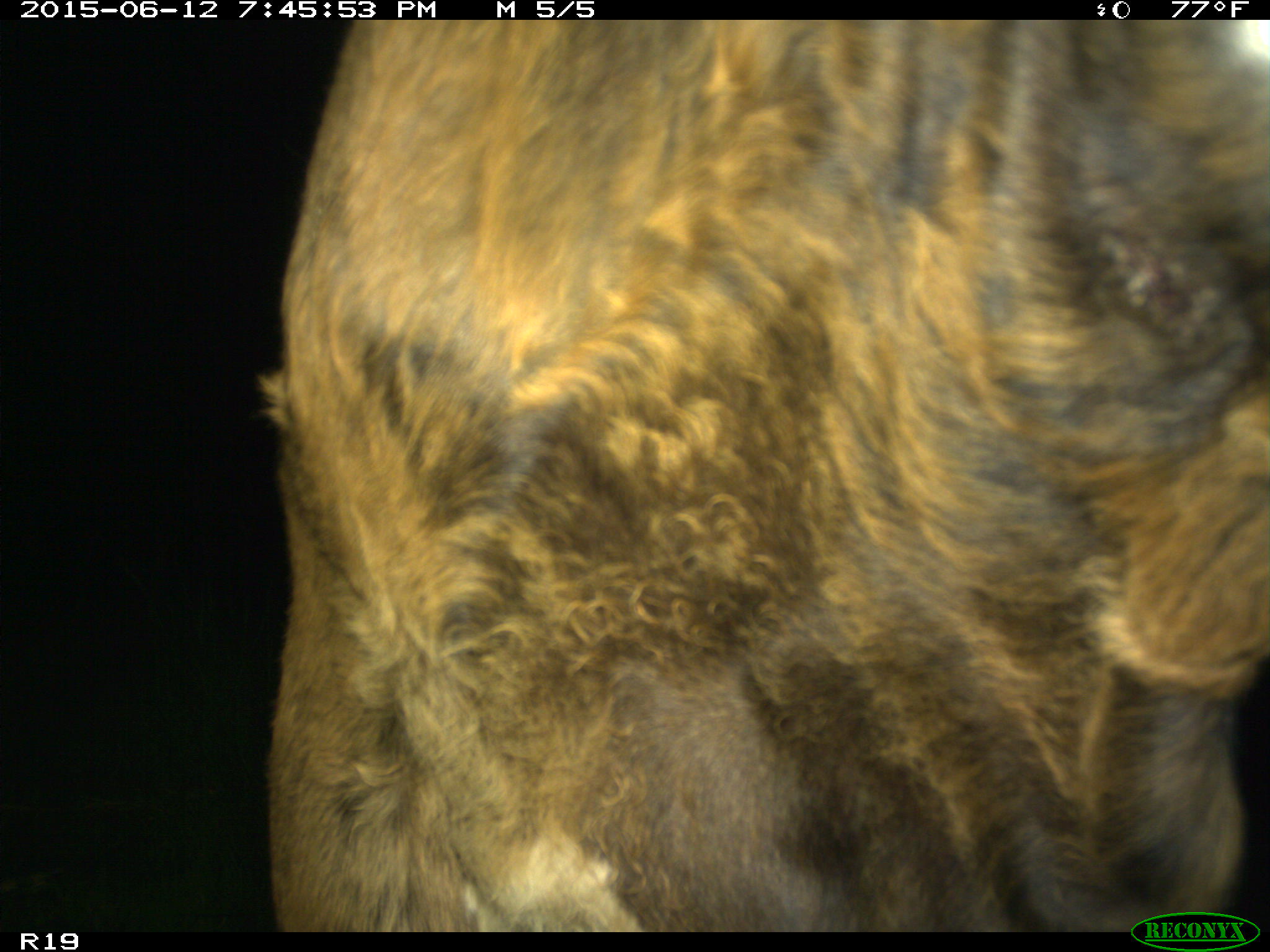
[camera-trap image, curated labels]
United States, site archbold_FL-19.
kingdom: Animalia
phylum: Chordata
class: Mammalia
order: Artiodactyla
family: Bovidae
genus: Bos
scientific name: Bos taurus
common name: domestic cow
Bos taurus (domestic cow).